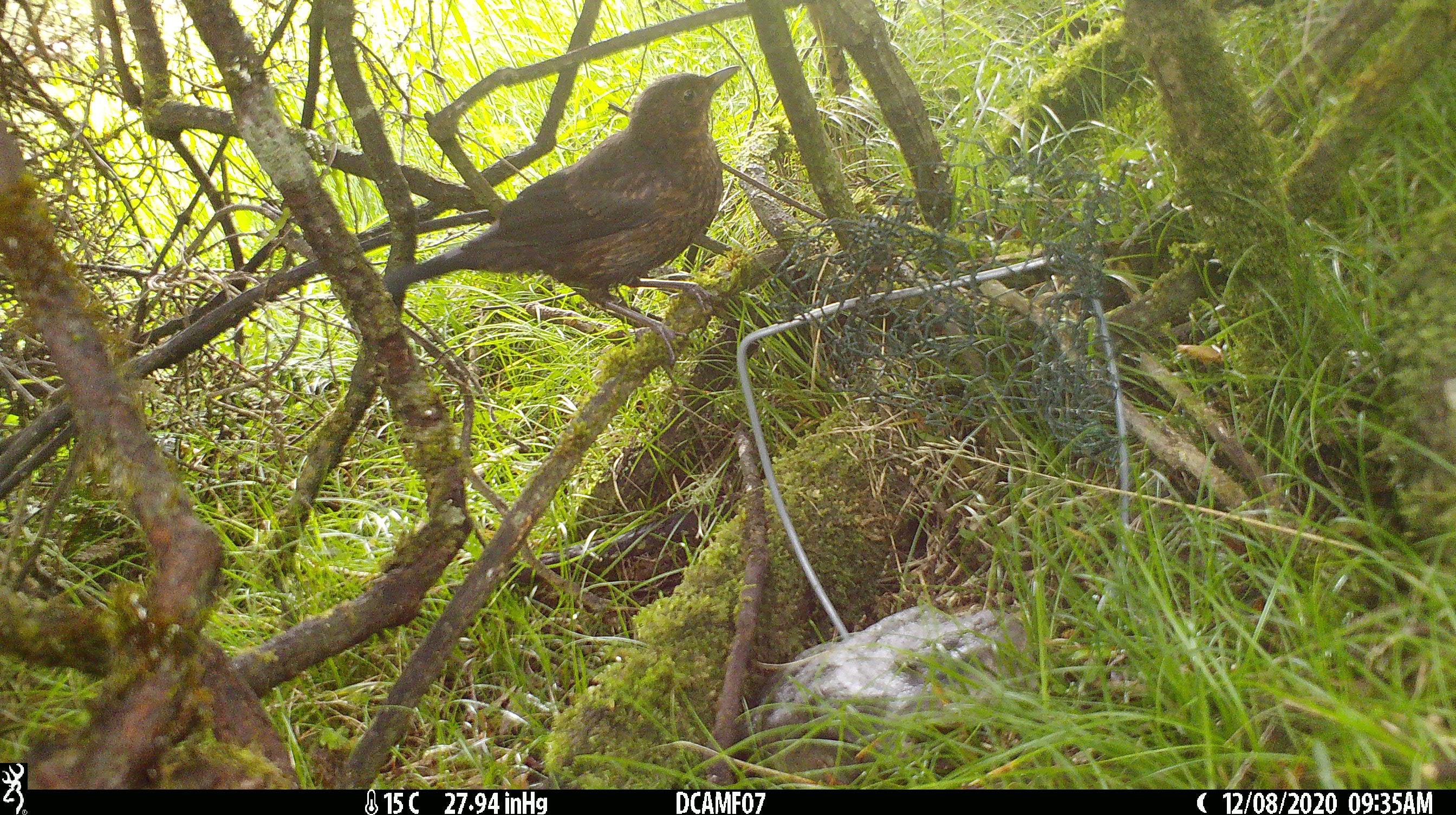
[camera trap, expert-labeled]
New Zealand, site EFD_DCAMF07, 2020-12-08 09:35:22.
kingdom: Animalia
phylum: Chordata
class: Aves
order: Passeriformes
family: Turdidae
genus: Turdus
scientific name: Turdus merula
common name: eurasian blackbird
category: blackbird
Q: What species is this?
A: Blackbird (eurasian blackbird) (Turdus merula).